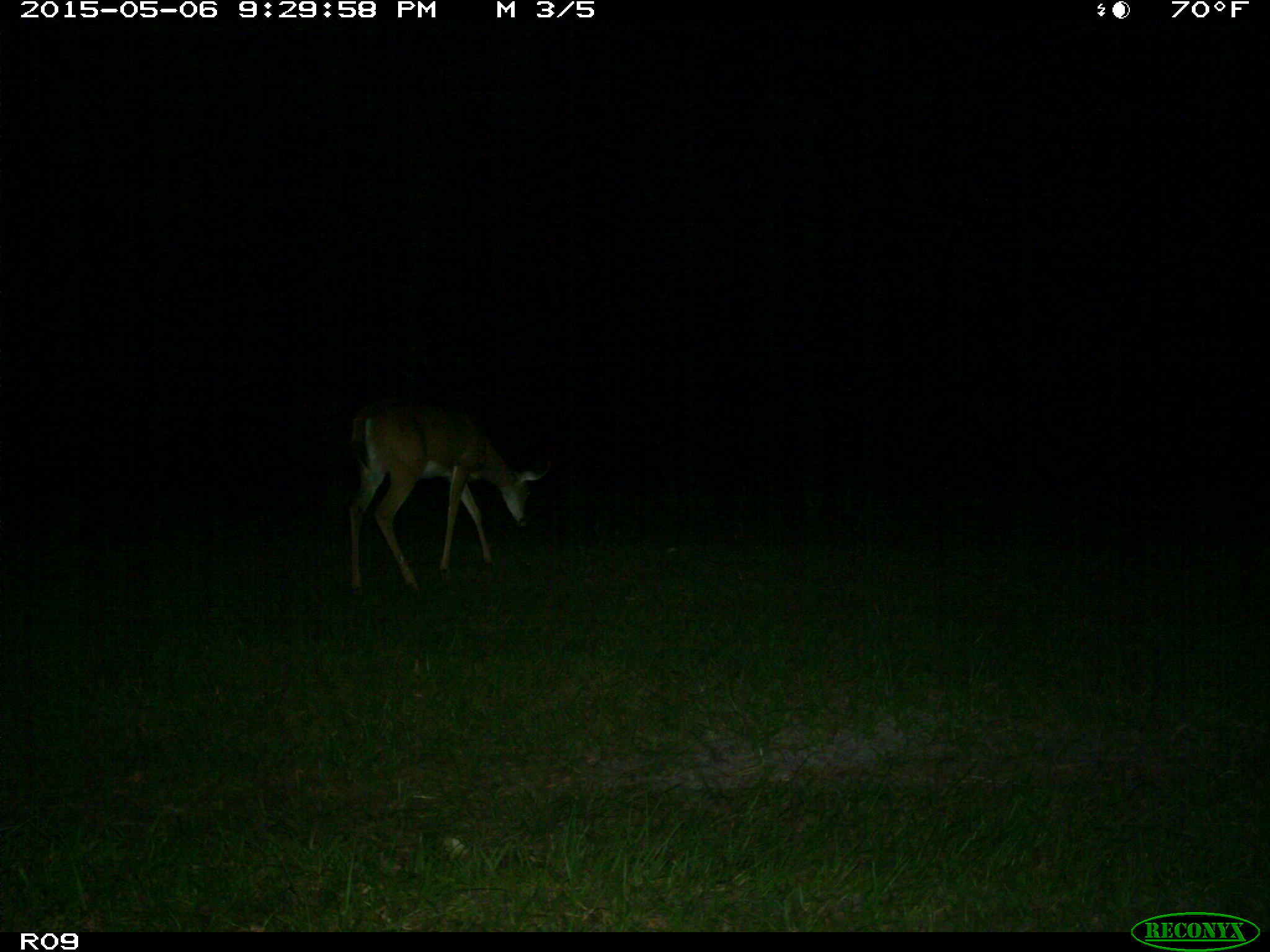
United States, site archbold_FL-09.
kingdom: Animalia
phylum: Chordata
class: Mammalia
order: Artiodactyla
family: Cervidae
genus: Odocoileus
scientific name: Odocoileus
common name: deer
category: unidentified deer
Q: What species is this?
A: Unidentified deer (deer) (Odocoileus).